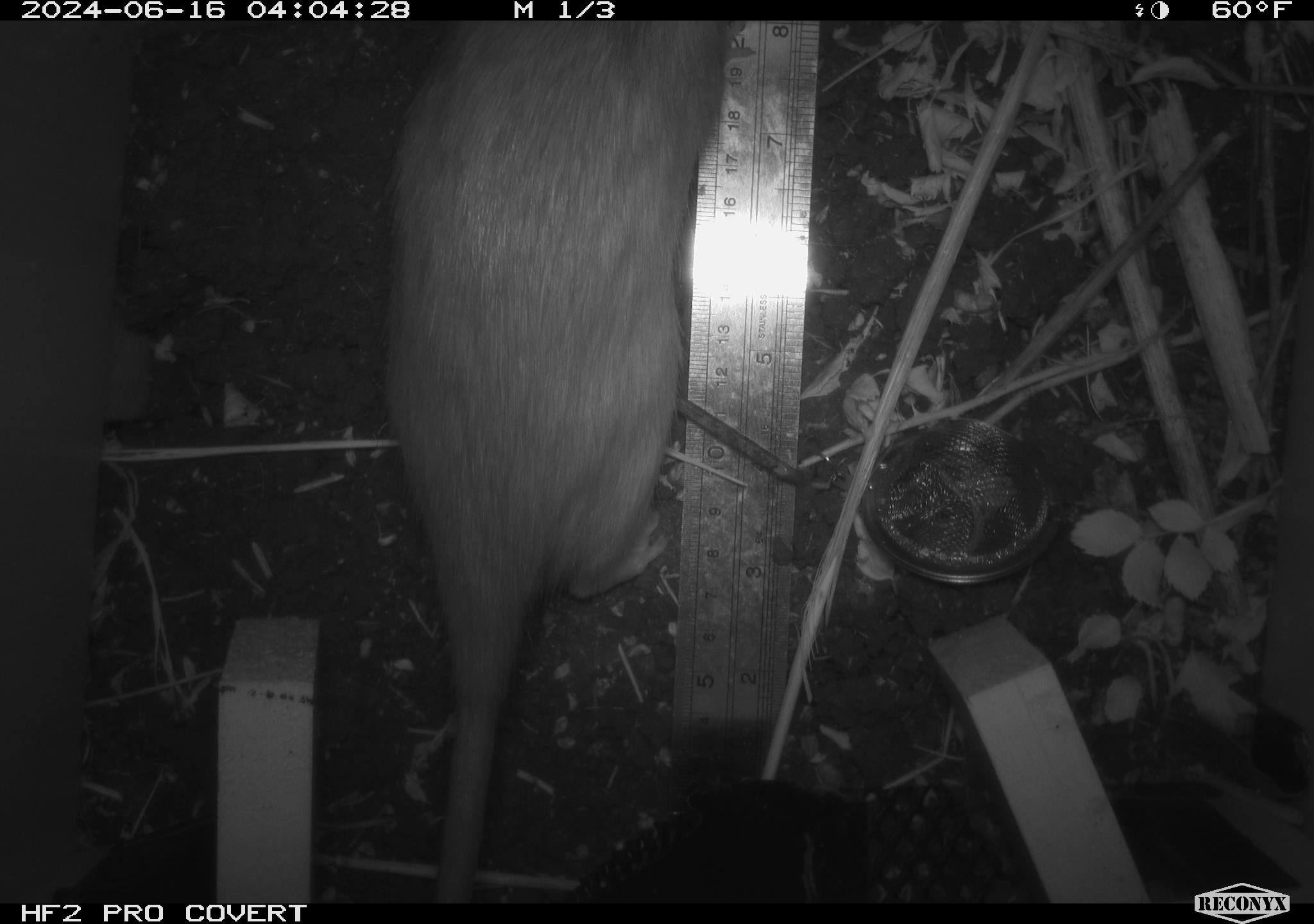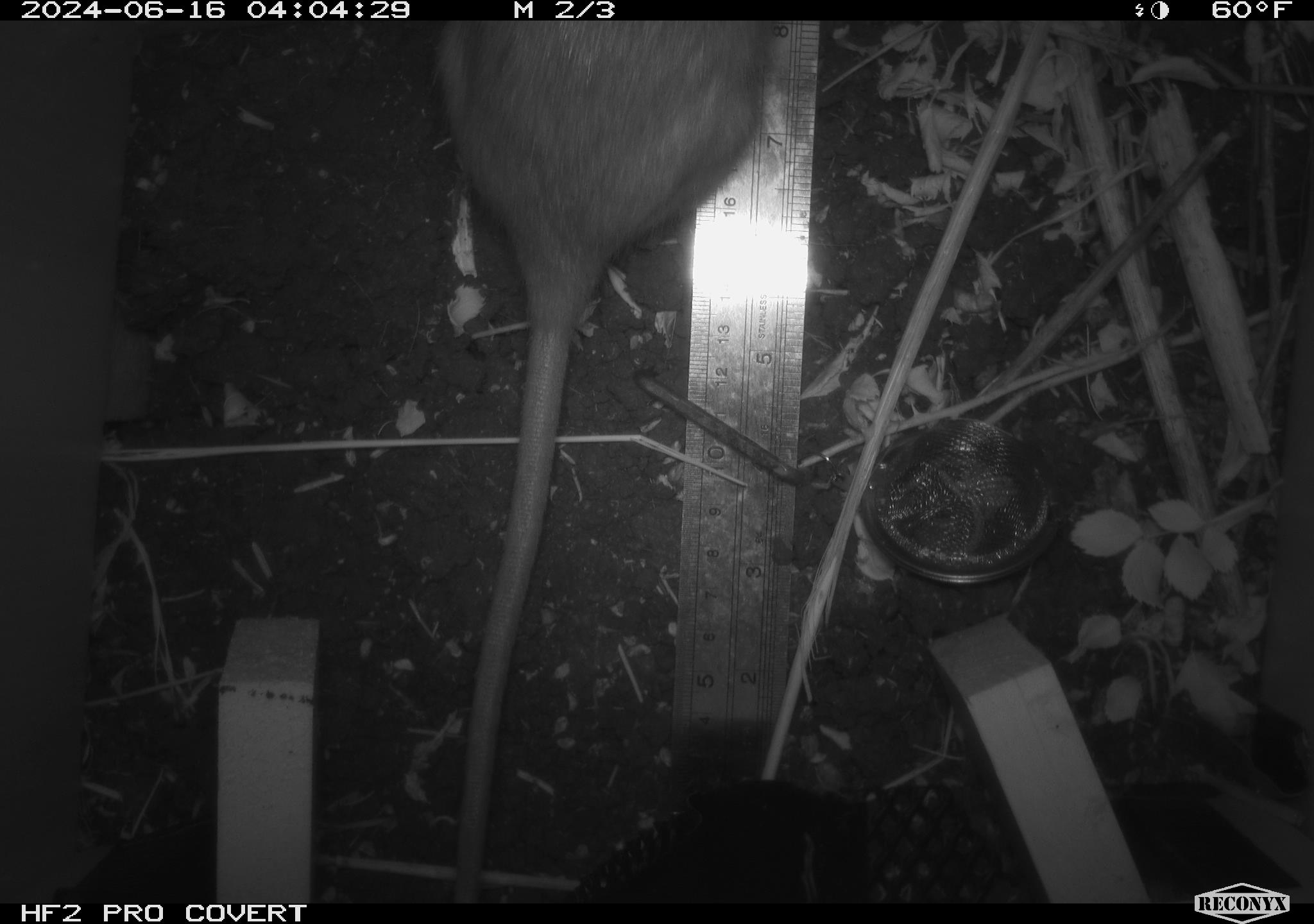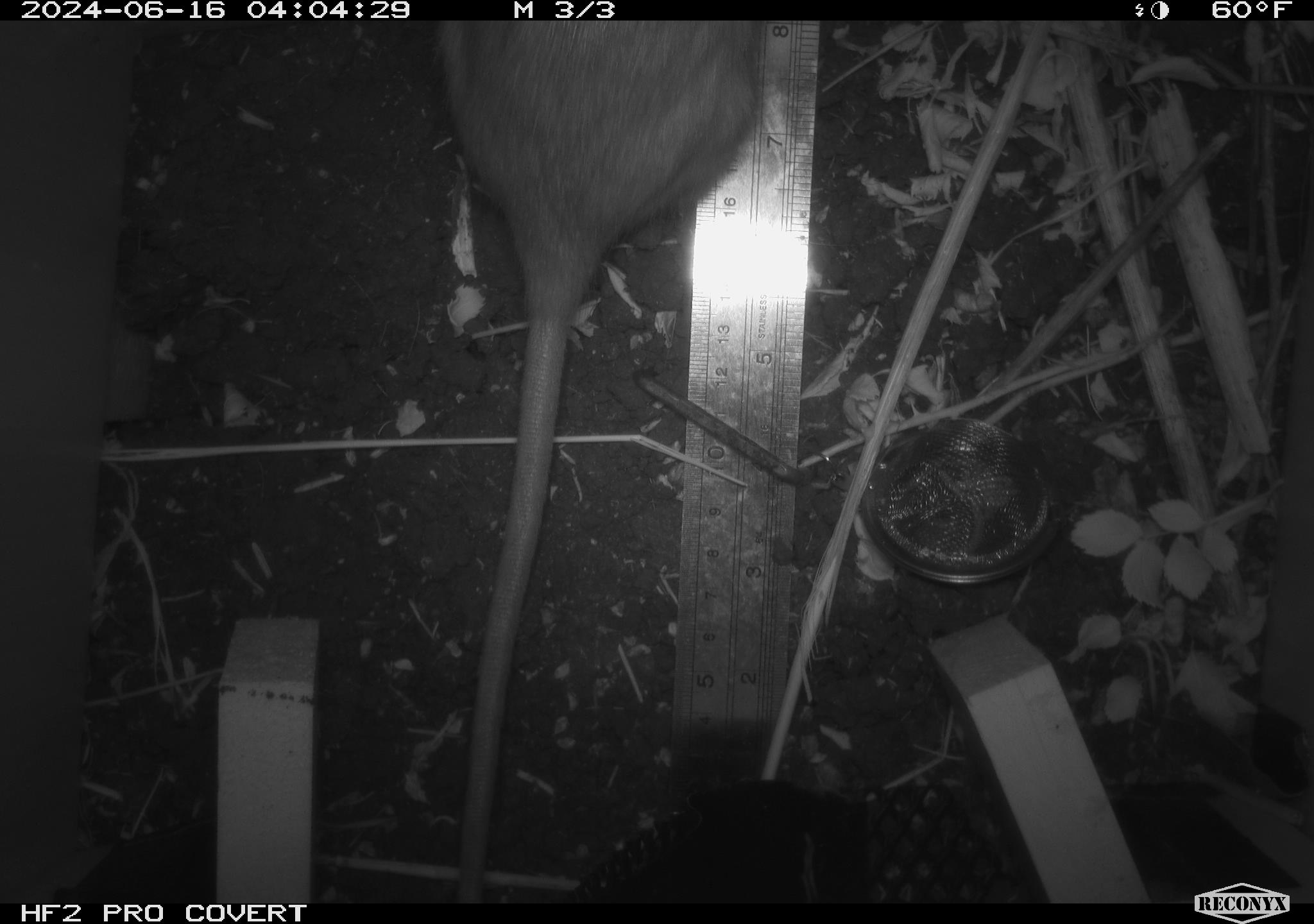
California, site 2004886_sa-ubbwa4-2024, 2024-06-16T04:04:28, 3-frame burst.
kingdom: Animalia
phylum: Chordata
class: Mammalia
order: Rodentia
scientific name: Rodentia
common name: woodrat or rat or mouse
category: woodrat or rat or mouse species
Woodrat or rat or mouse species (woodrat or rat or mouse) (Rodentia).